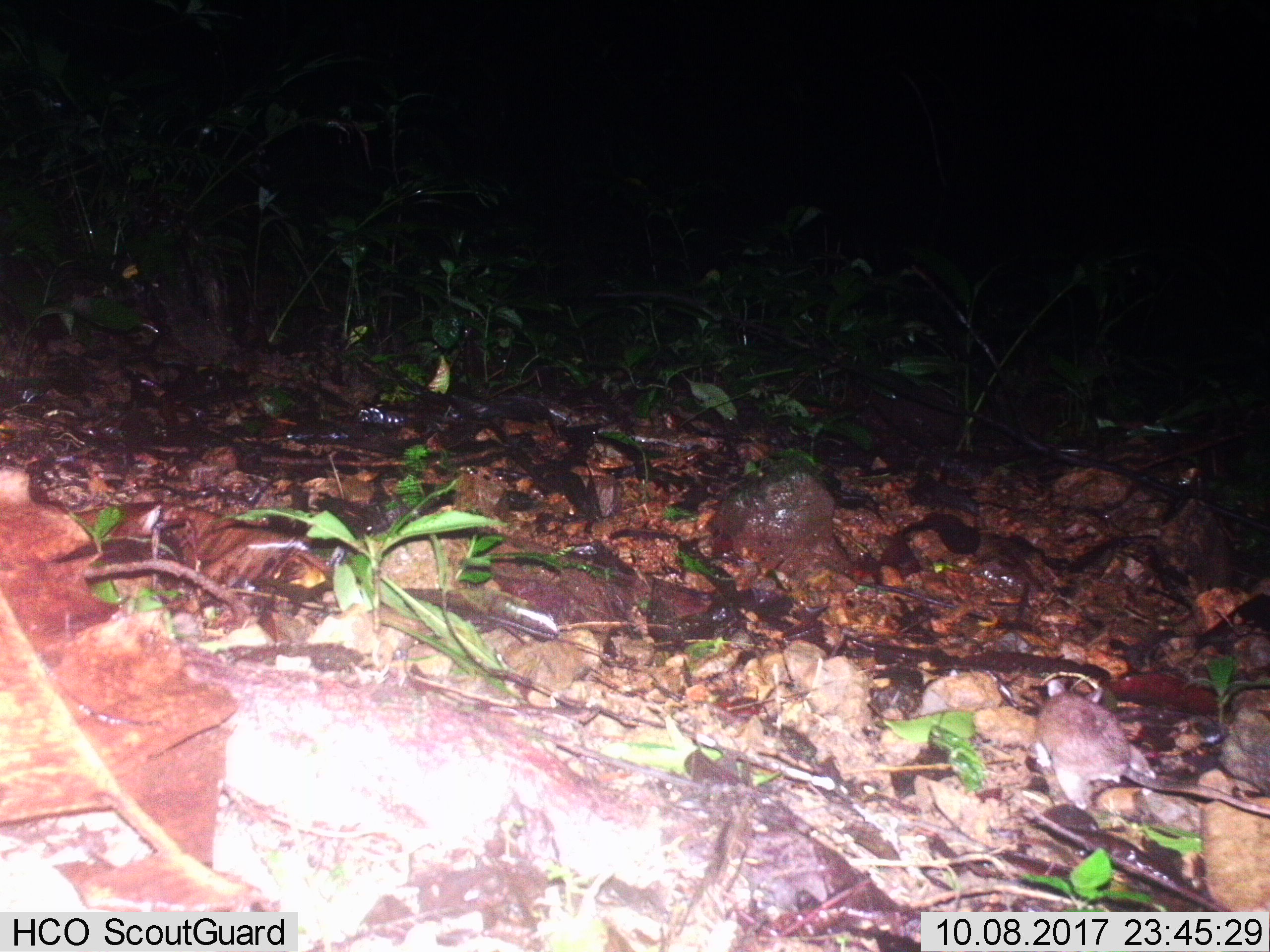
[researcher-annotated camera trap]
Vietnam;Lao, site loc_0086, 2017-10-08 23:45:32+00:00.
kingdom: Animalia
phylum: Chordata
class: Mammalia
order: Rodentia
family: Muridae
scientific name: Muridae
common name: old-world mice and rats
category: unidentified murid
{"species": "unidentified murid (old-world mice and rats) (Muridae)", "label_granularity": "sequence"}